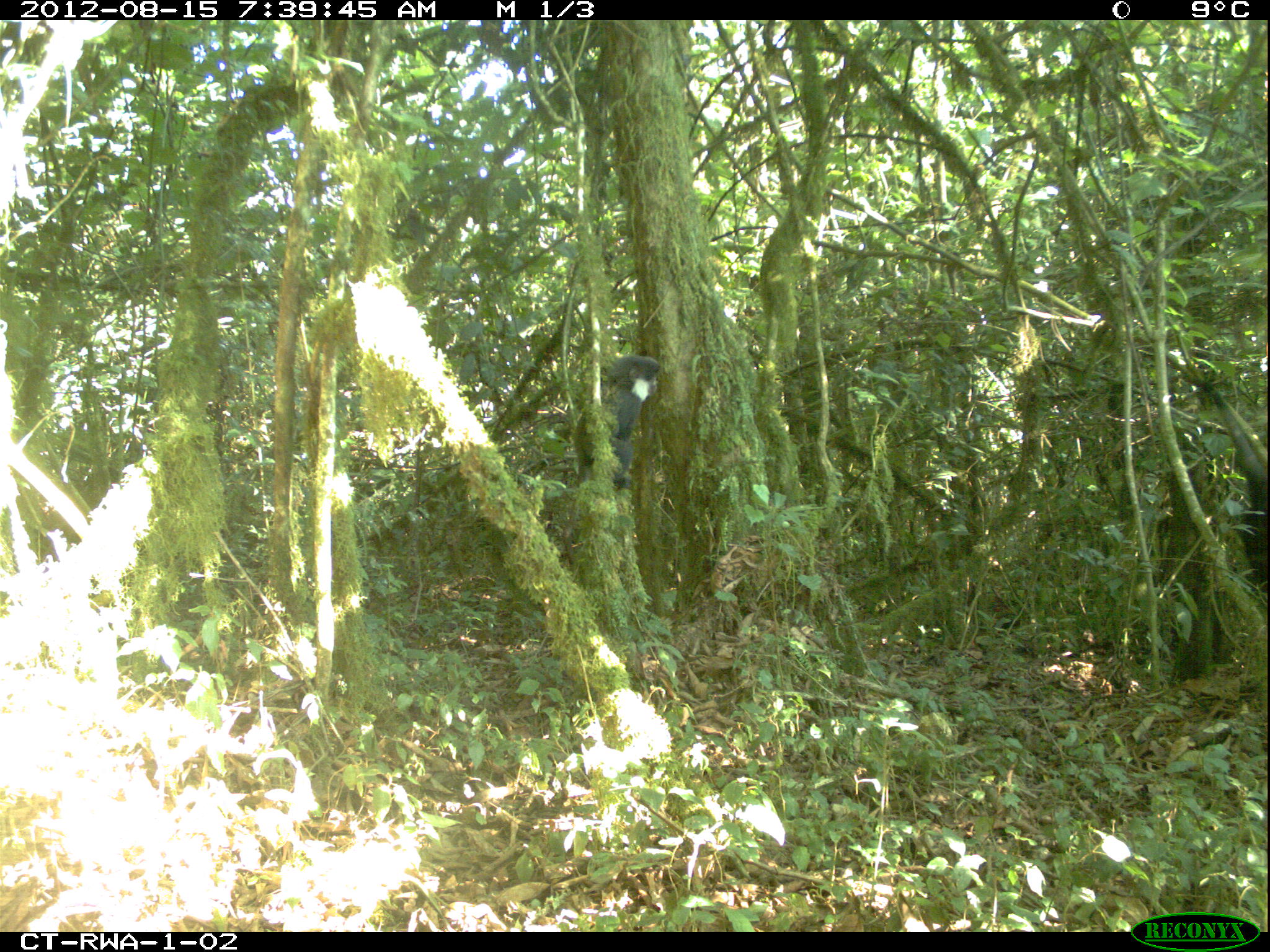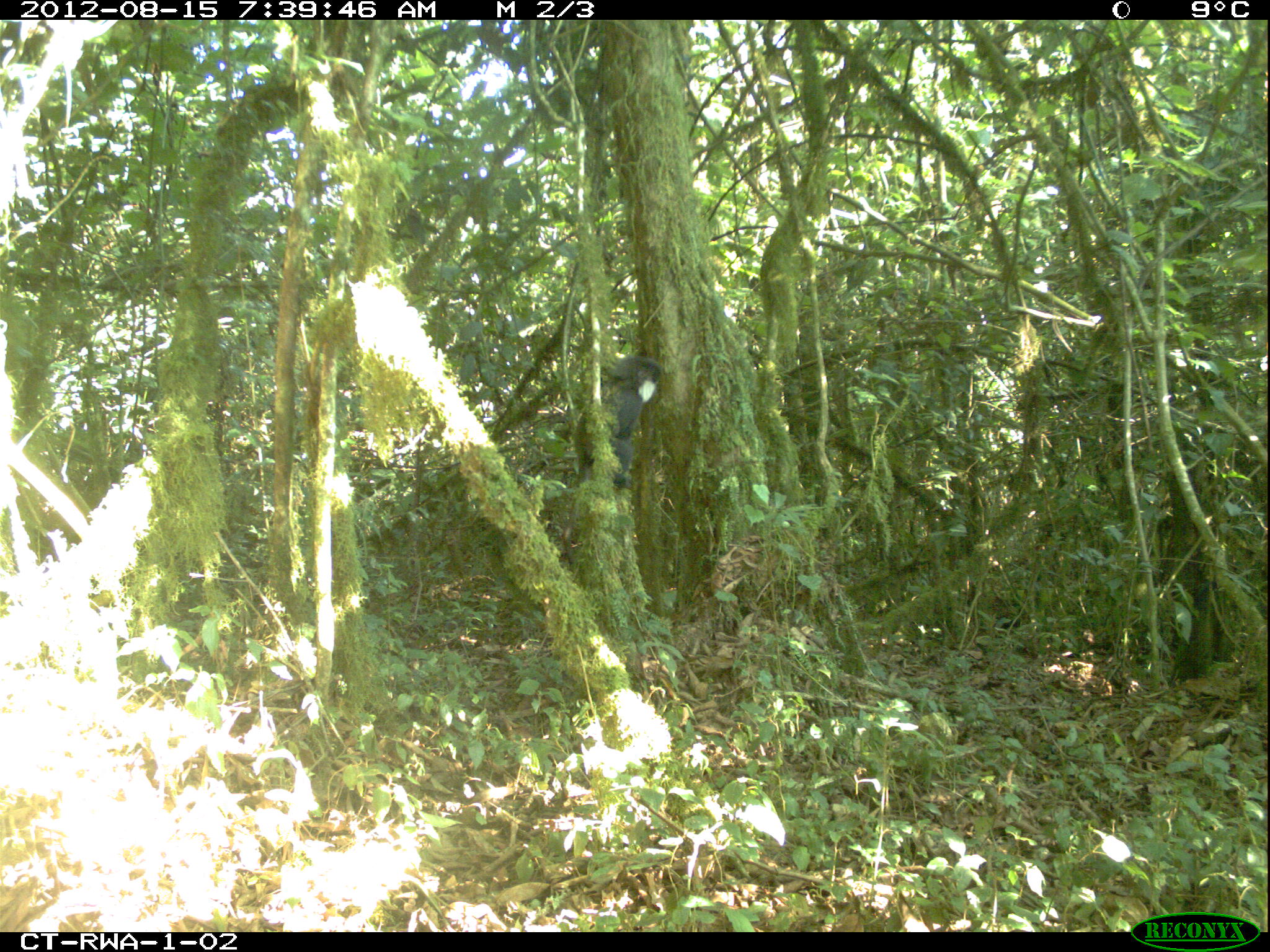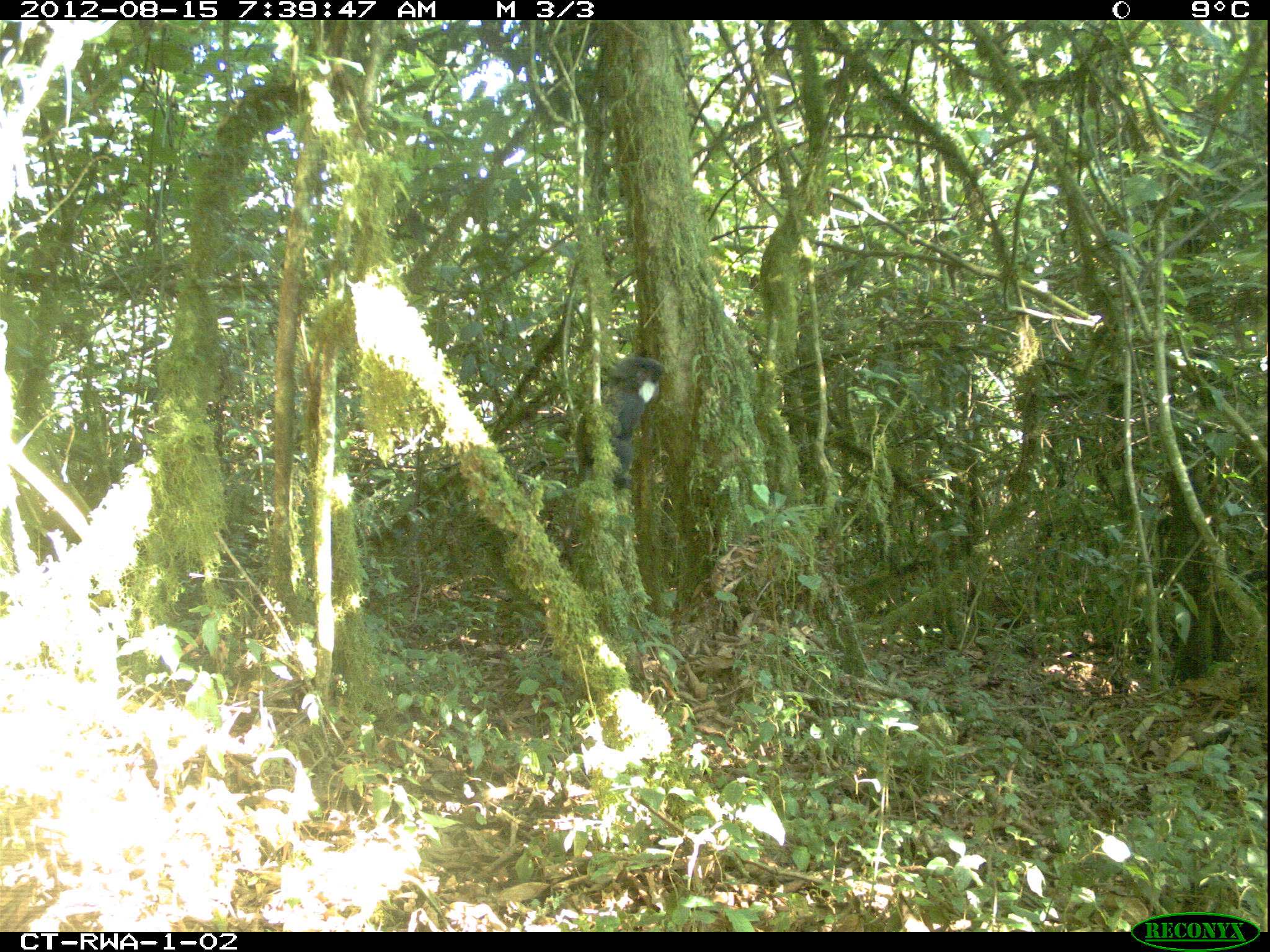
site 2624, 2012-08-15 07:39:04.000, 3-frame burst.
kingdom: Animalia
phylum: Chordata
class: Mammalia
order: Primates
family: Cercopithecidae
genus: Allochrocebus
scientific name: Allochrocebus lhoesti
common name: l'hoest's monkey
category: cercopithecus lhoesti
Cercopithecus lhoesti (l'hoest's monkey) (Allochrocebus lhoesti), count 2.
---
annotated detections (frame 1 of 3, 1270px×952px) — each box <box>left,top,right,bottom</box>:
cercopithecus lhoesti: <box>573,353,662,491</box>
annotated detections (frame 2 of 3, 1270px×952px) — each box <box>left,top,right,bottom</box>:
cercopithecus lhoesti: <box>562,354,664,569</box>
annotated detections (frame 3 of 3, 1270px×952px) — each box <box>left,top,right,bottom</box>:
cercopithecus lhoesti: <box>562,356,665,565</box>